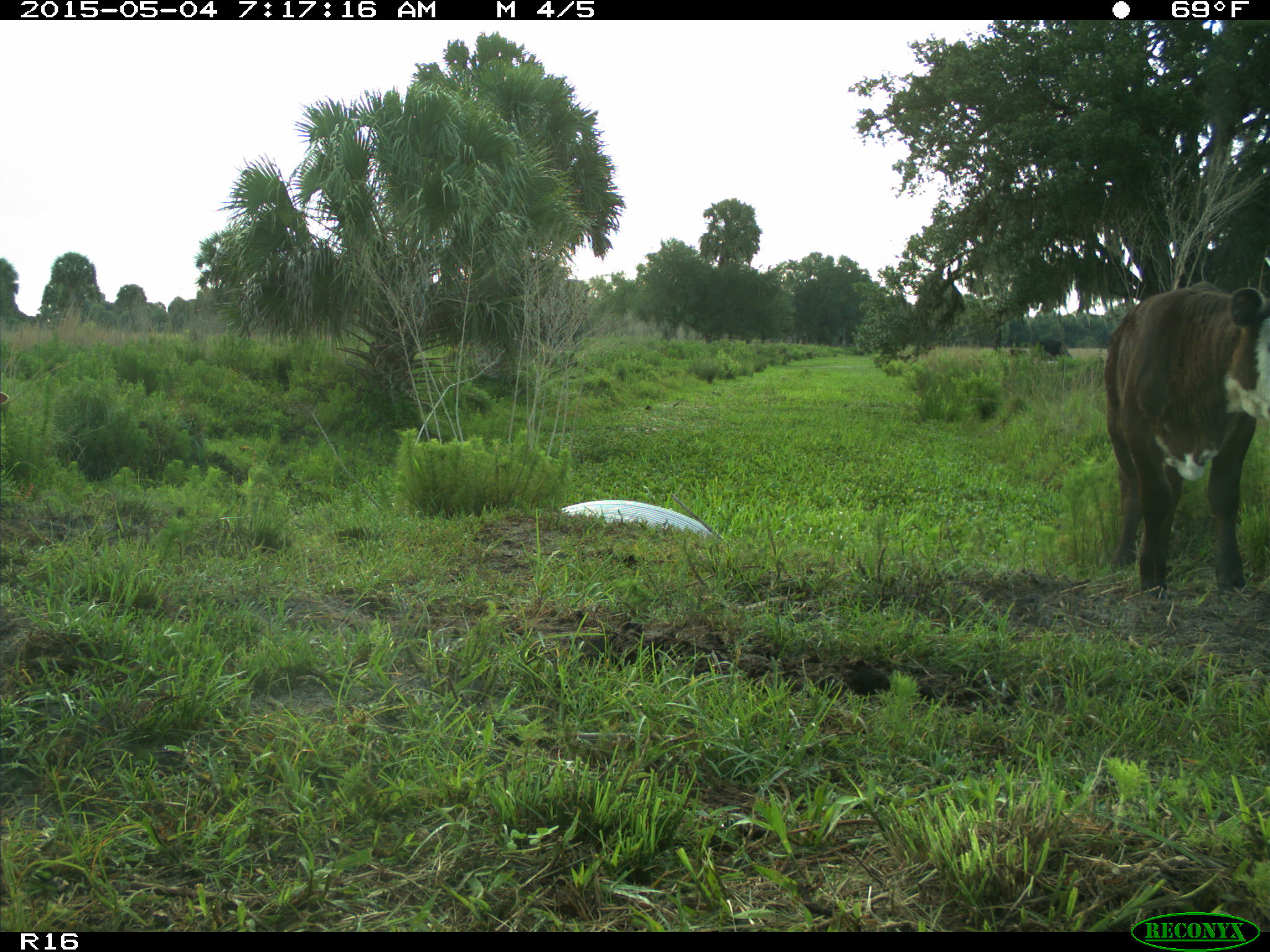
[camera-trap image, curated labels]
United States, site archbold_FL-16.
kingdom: Animalia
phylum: Chordata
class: Mammalia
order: Artiodactyla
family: Bovidae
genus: Bos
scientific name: Bos taurus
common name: domestic cow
Bos taurus (domestic cow).